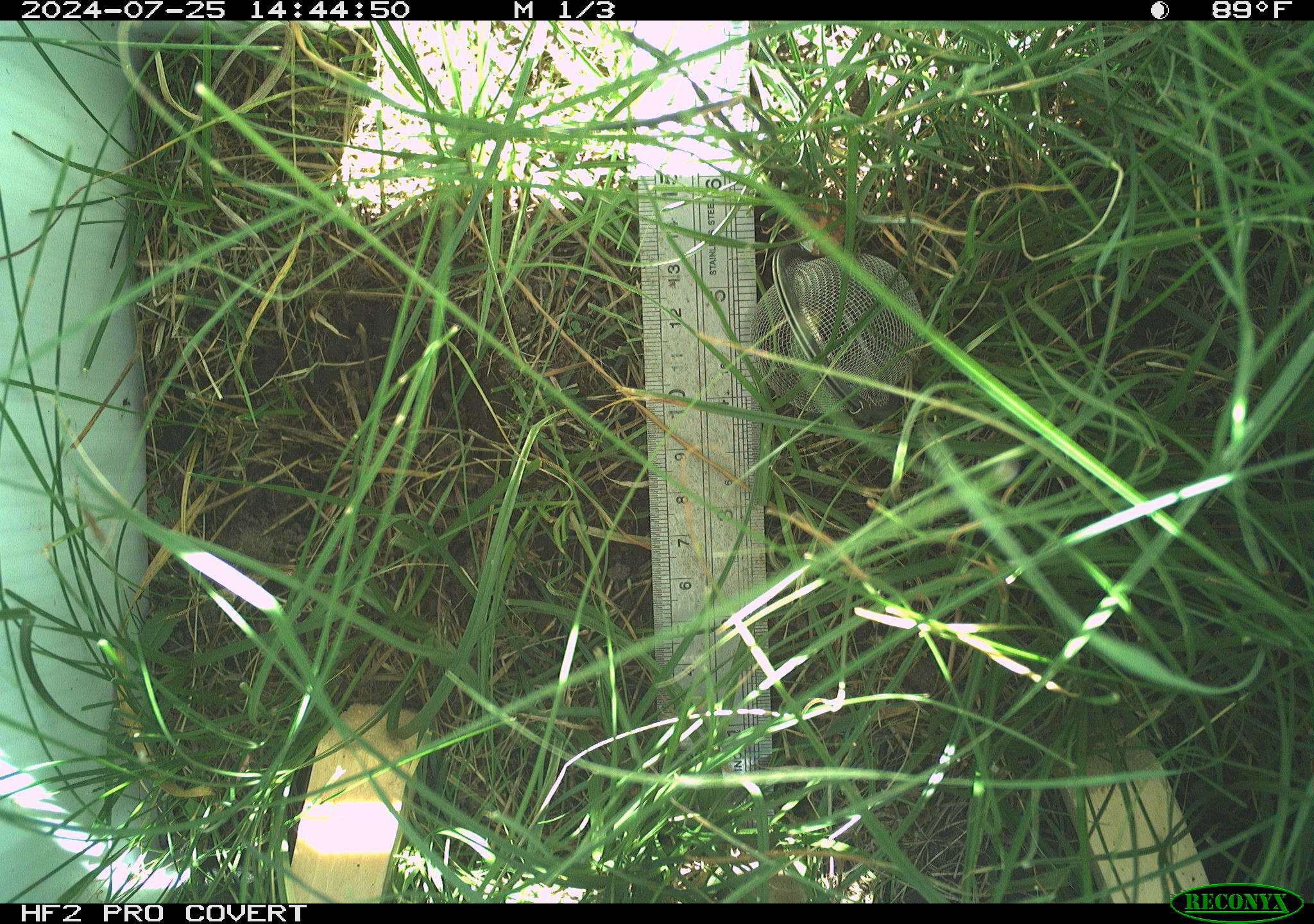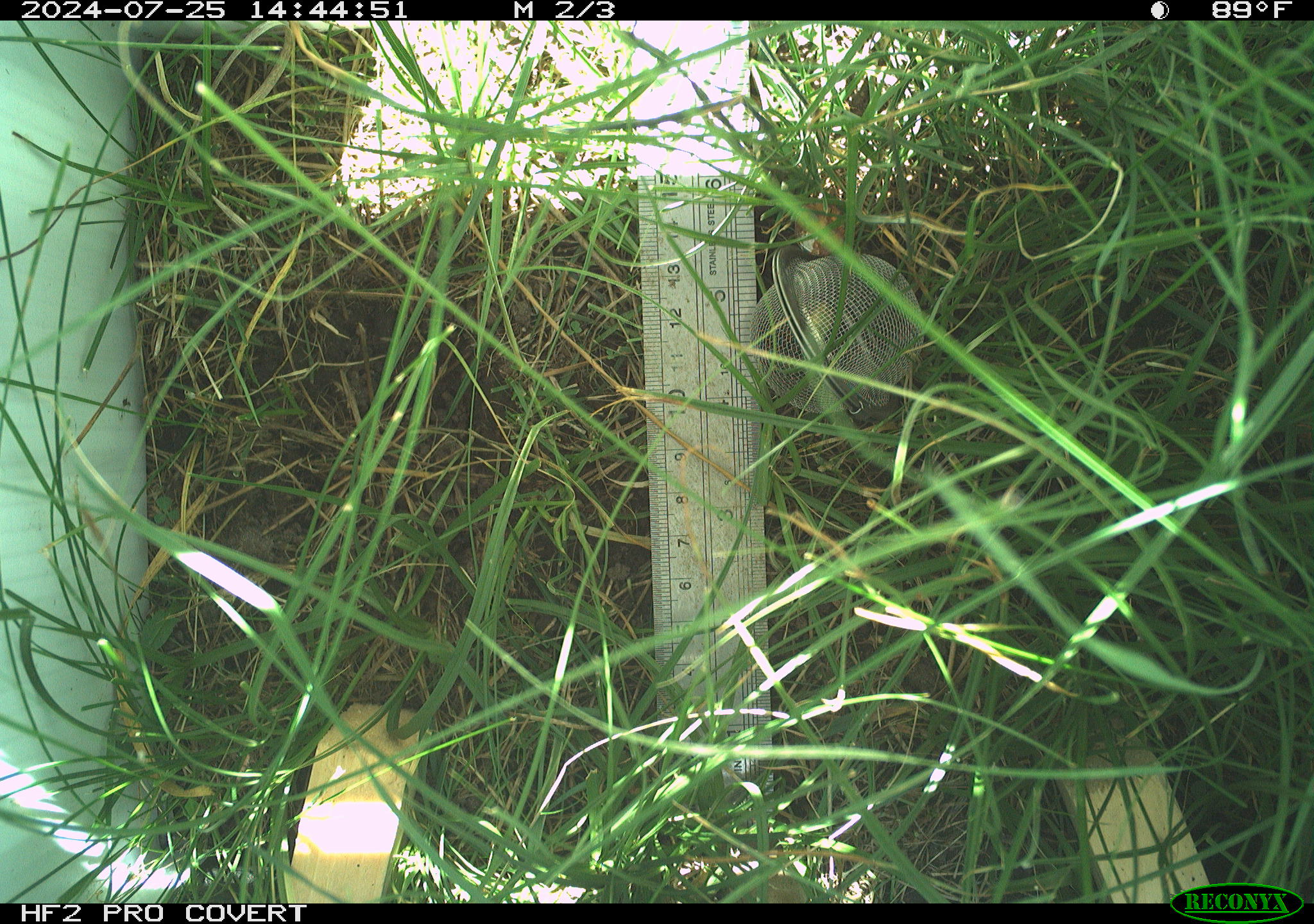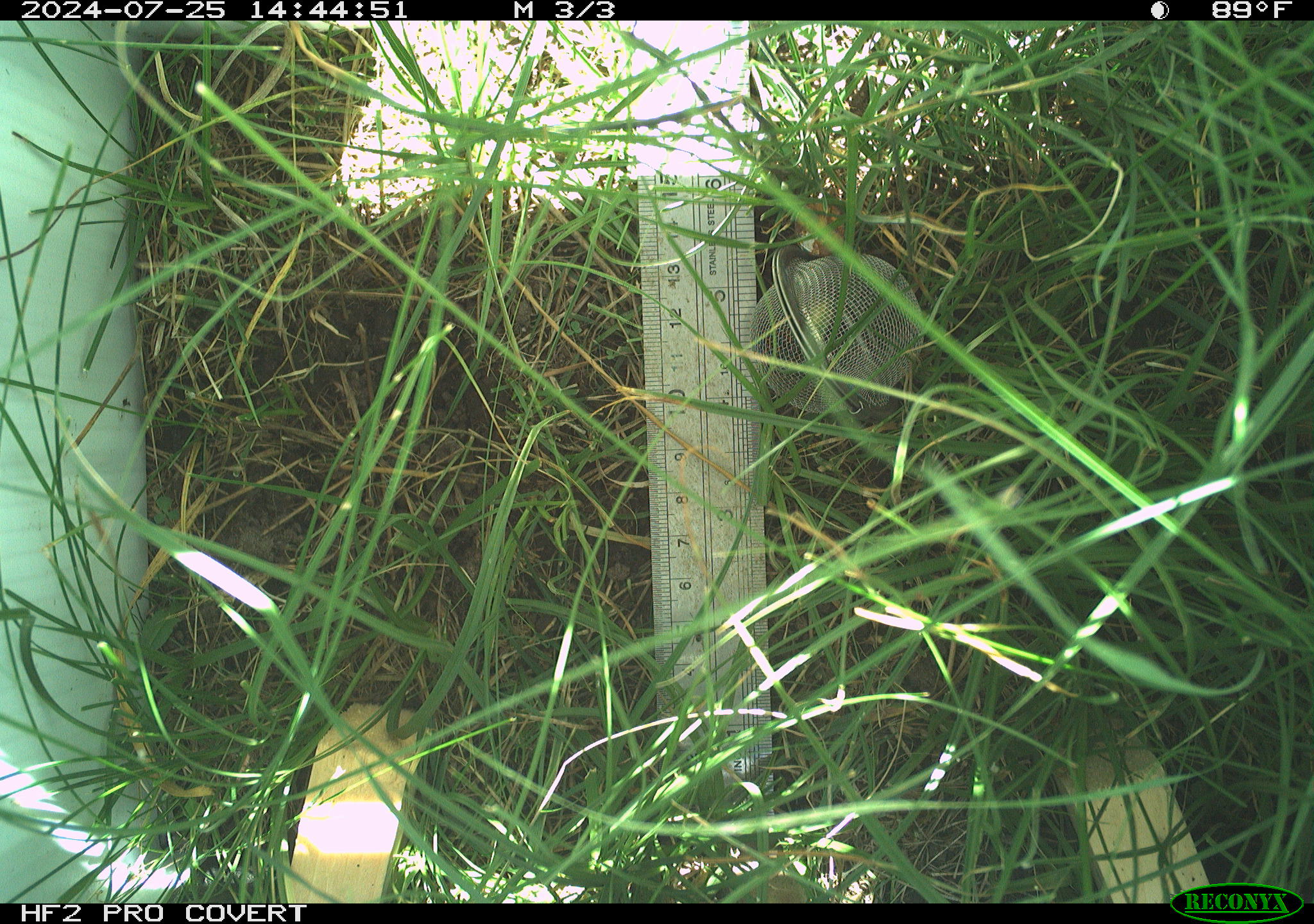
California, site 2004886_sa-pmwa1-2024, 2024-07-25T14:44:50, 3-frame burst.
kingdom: Animalia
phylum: Chordata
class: Mammalia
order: Rodentia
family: Cricetidae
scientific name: Arvicolinae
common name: voles, lemmings, and muskrats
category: arvicolinae subfamily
Arvicolinae subfamily (voles, lemmings, and muskrats) (Arvicolinae).